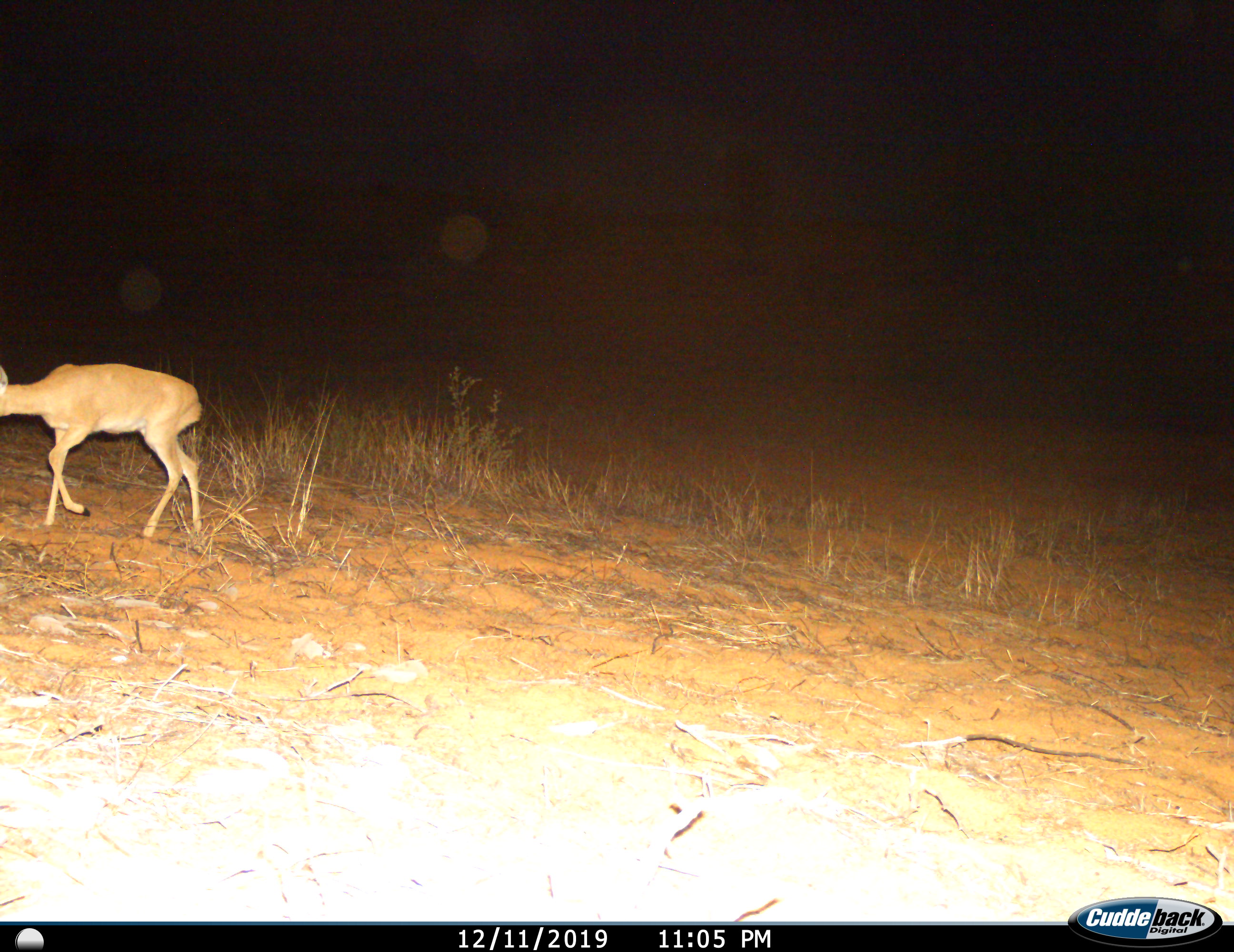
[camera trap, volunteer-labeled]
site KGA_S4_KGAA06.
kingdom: Animalia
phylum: Chordata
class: Mammalia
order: Artiodactyla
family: Bovidae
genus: Raphicerus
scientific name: Raphicerus campestris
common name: steenbok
Steenbok (Raphicerus campestris), count 1. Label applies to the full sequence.